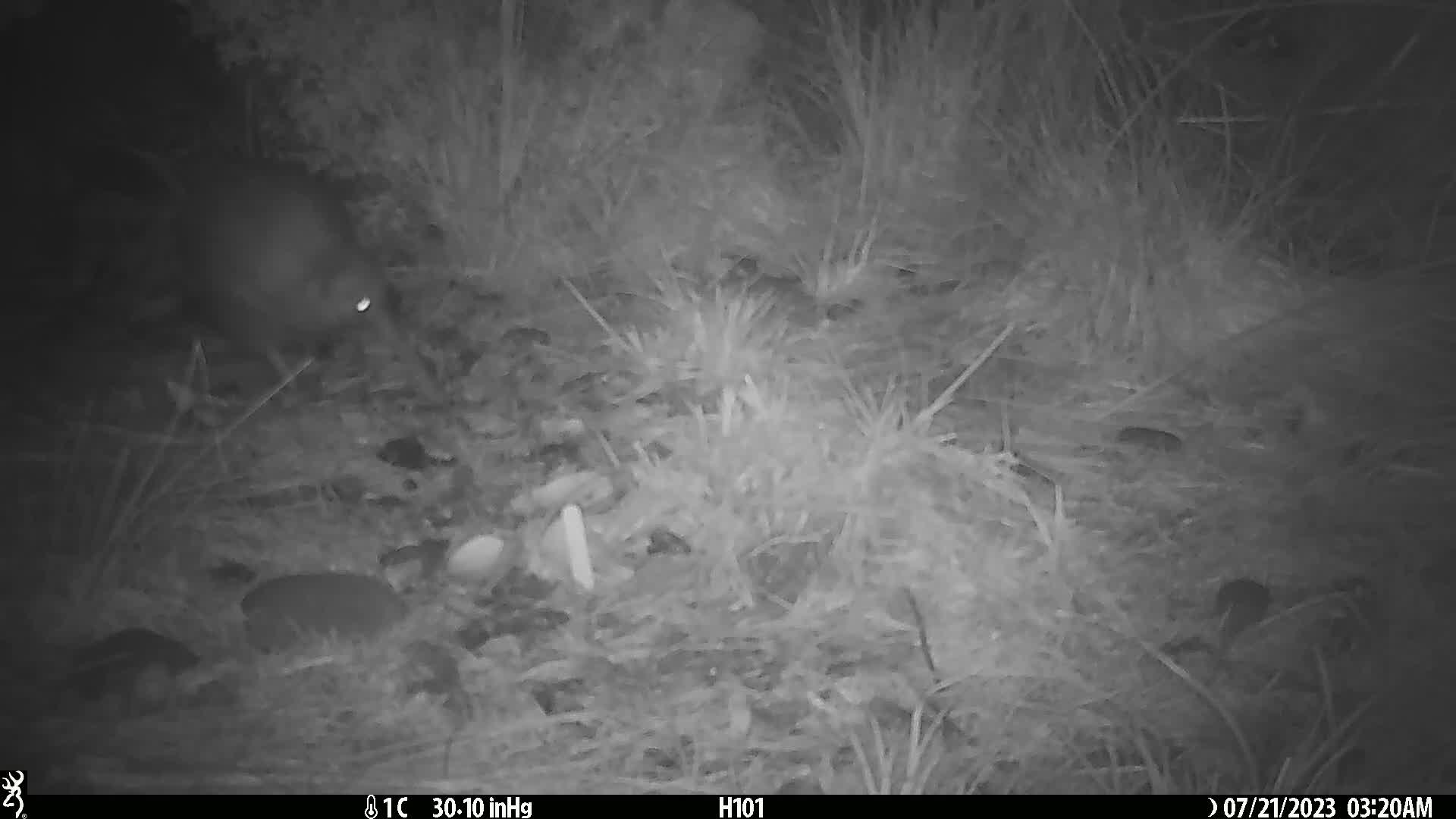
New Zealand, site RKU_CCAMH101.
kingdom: Animalia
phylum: Chordata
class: Aves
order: Apterygiformes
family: Apterygidae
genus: Apteryx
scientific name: Apteryx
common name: kiwi